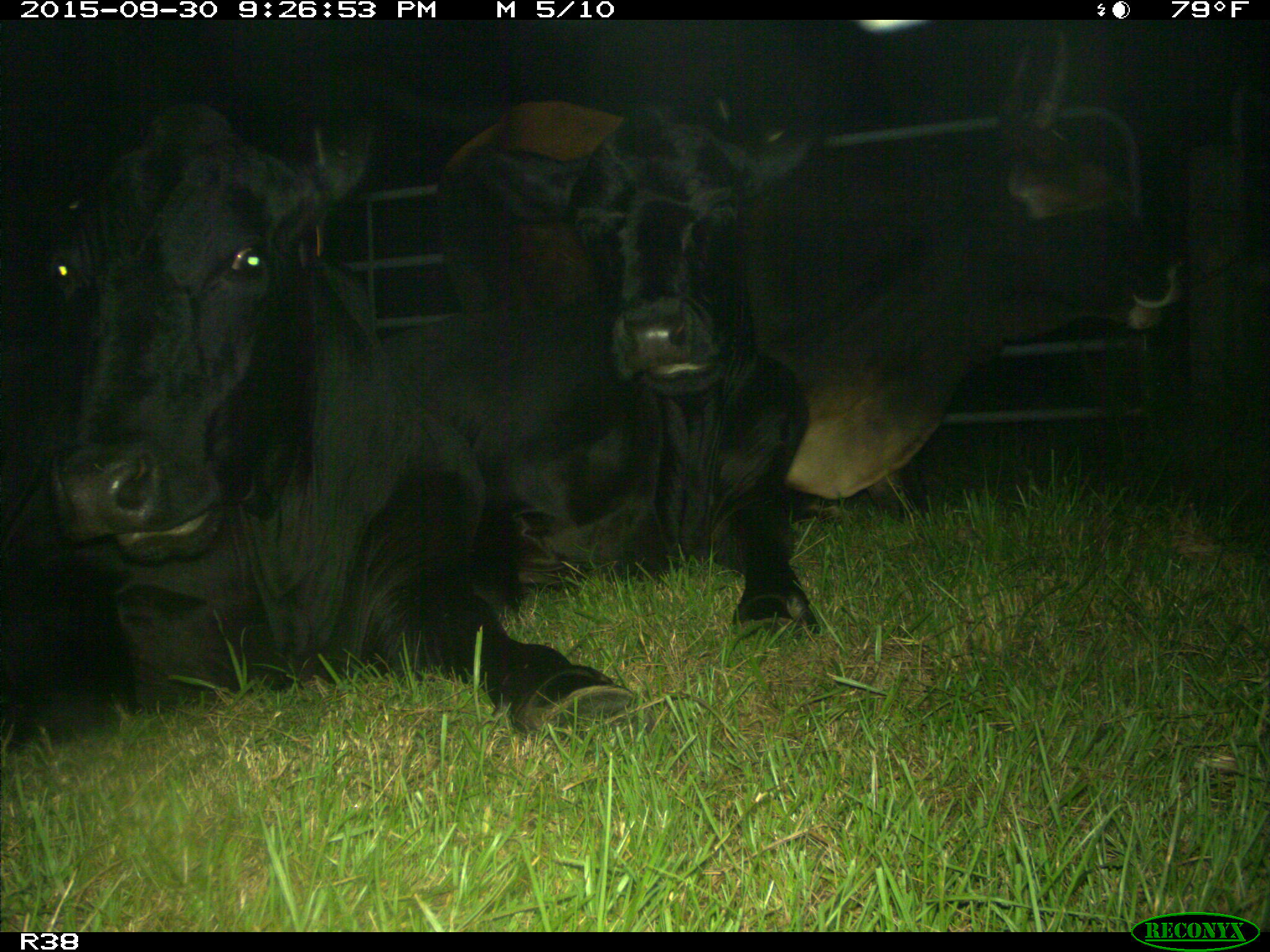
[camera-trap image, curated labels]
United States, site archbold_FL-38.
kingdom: Animalia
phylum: Chordata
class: Mammalia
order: Artiodactyla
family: Bovidae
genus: Bos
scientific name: Bos taurus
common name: domestic cow